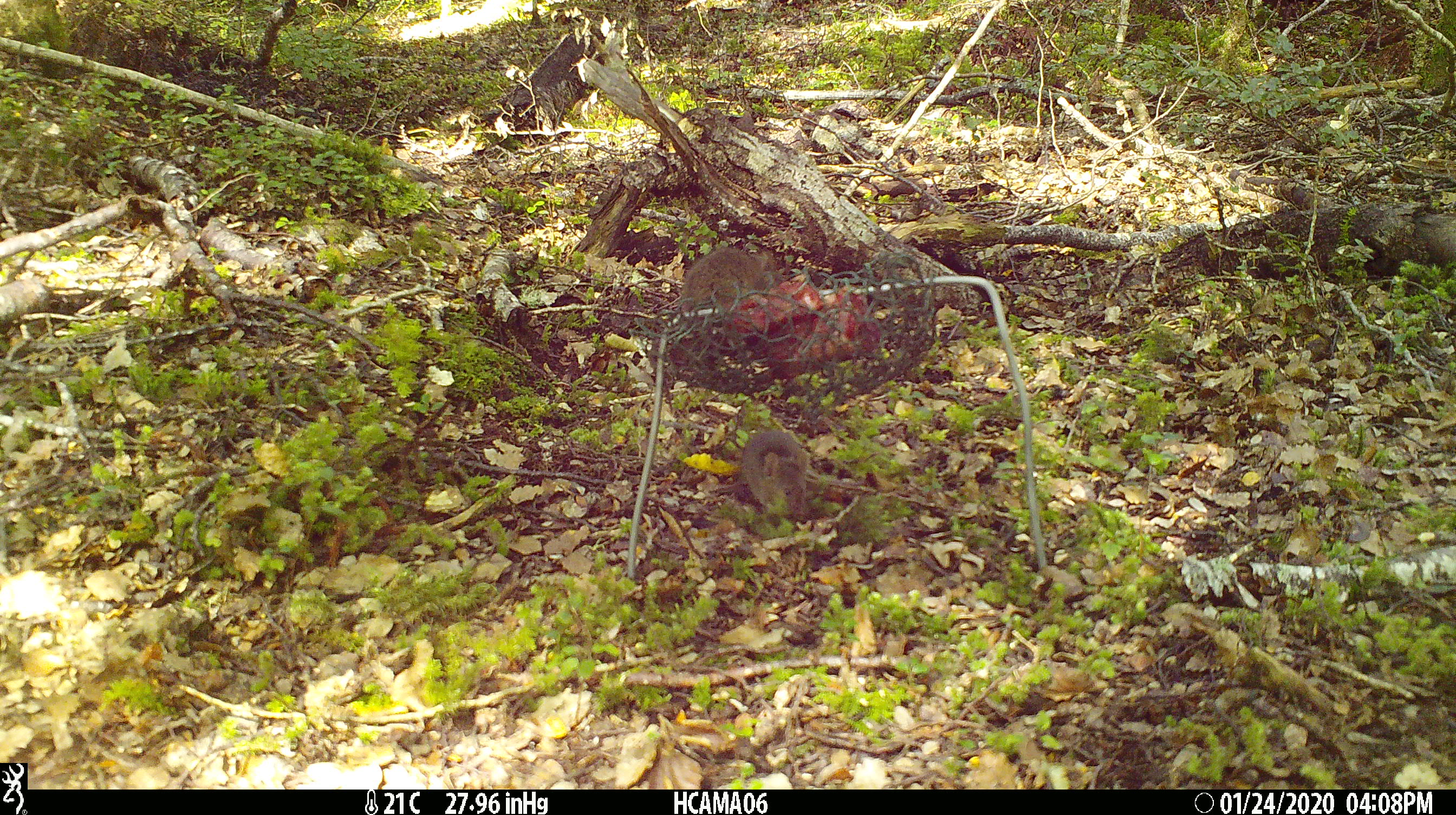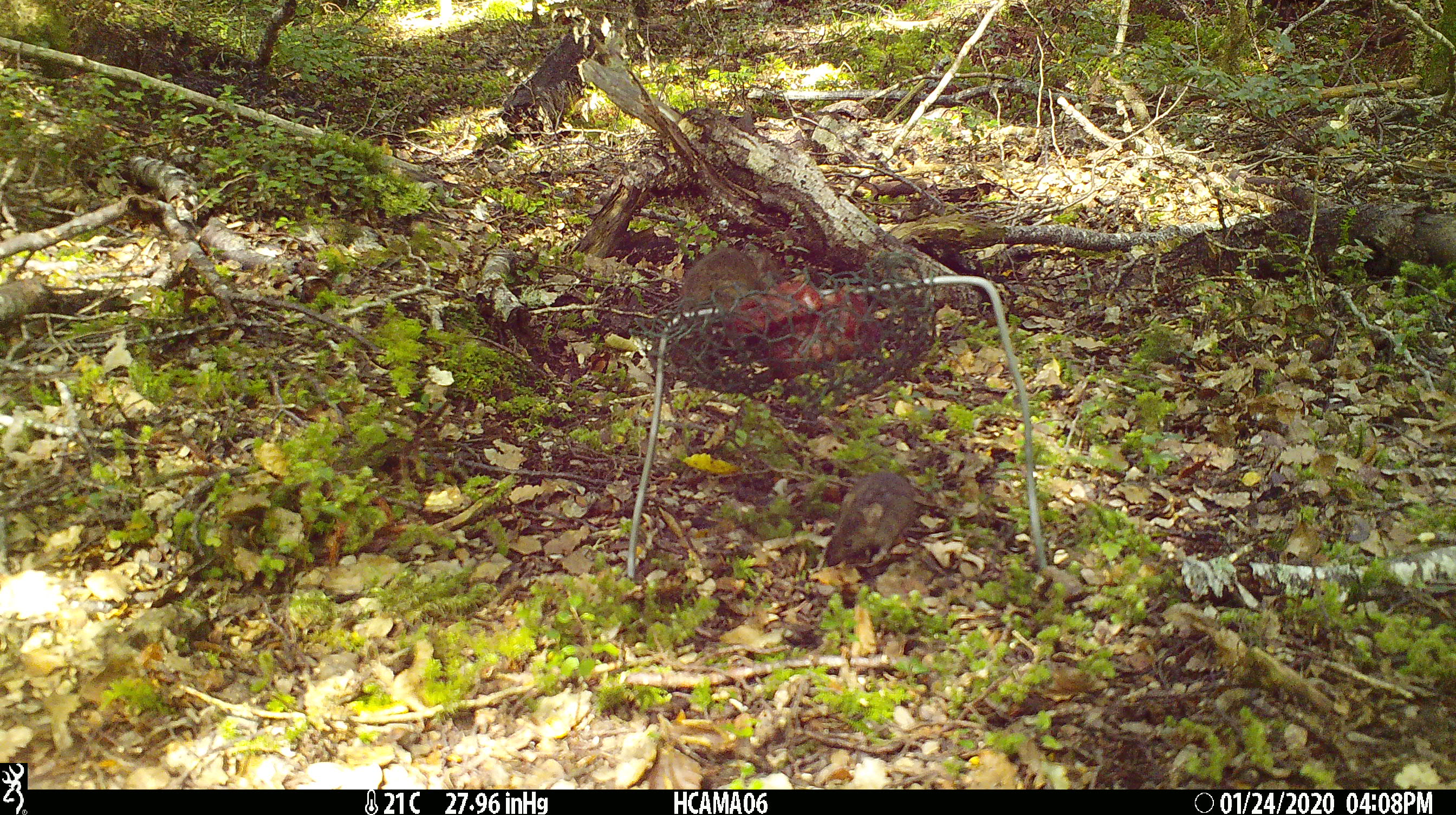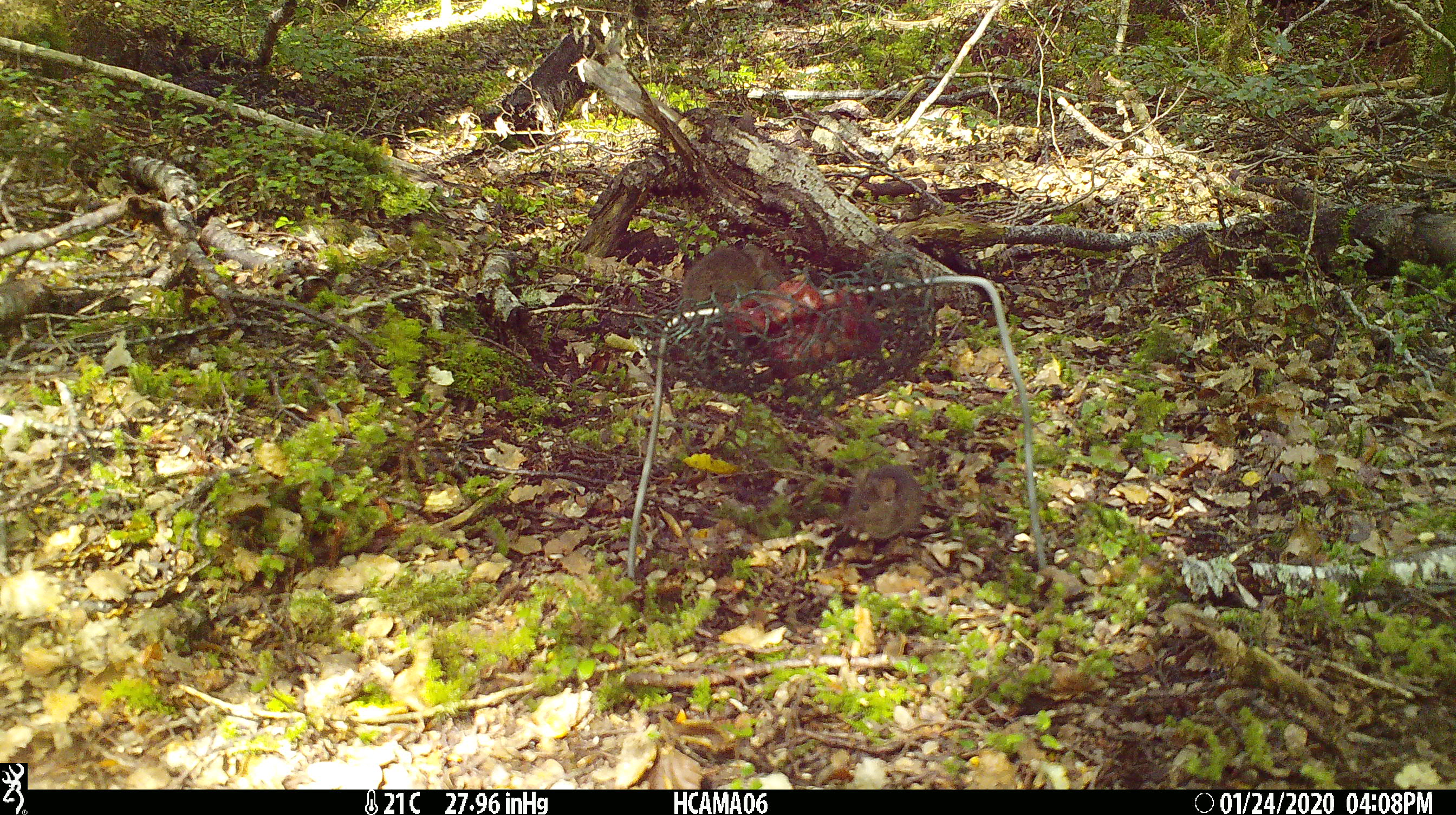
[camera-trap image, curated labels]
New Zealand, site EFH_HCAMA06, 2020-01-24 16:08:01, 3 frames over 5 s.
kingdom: Animalia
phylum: Chordata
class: Mammalia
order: Rodentia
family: Muridae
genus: Mus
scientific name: Mus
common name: mouse